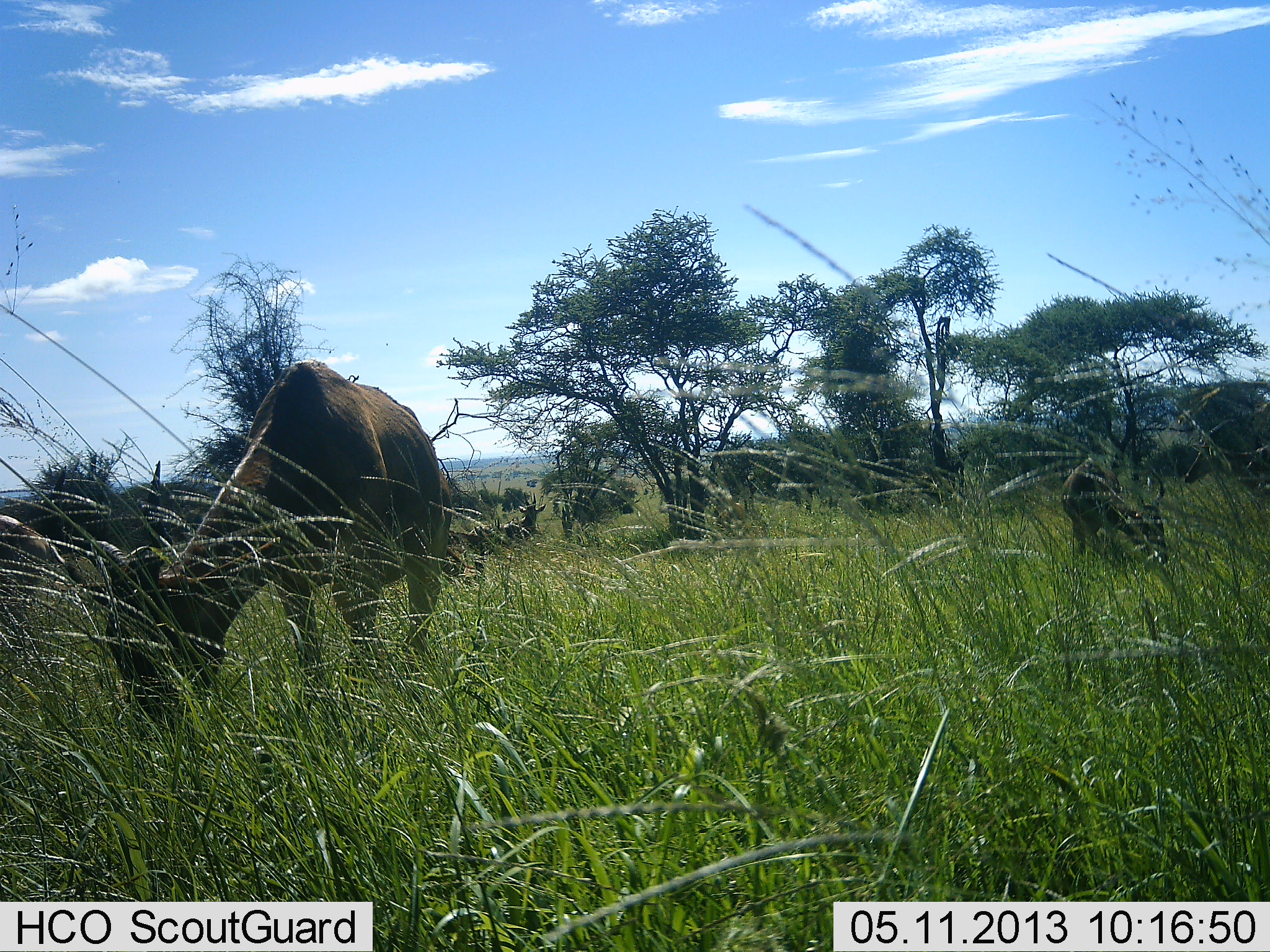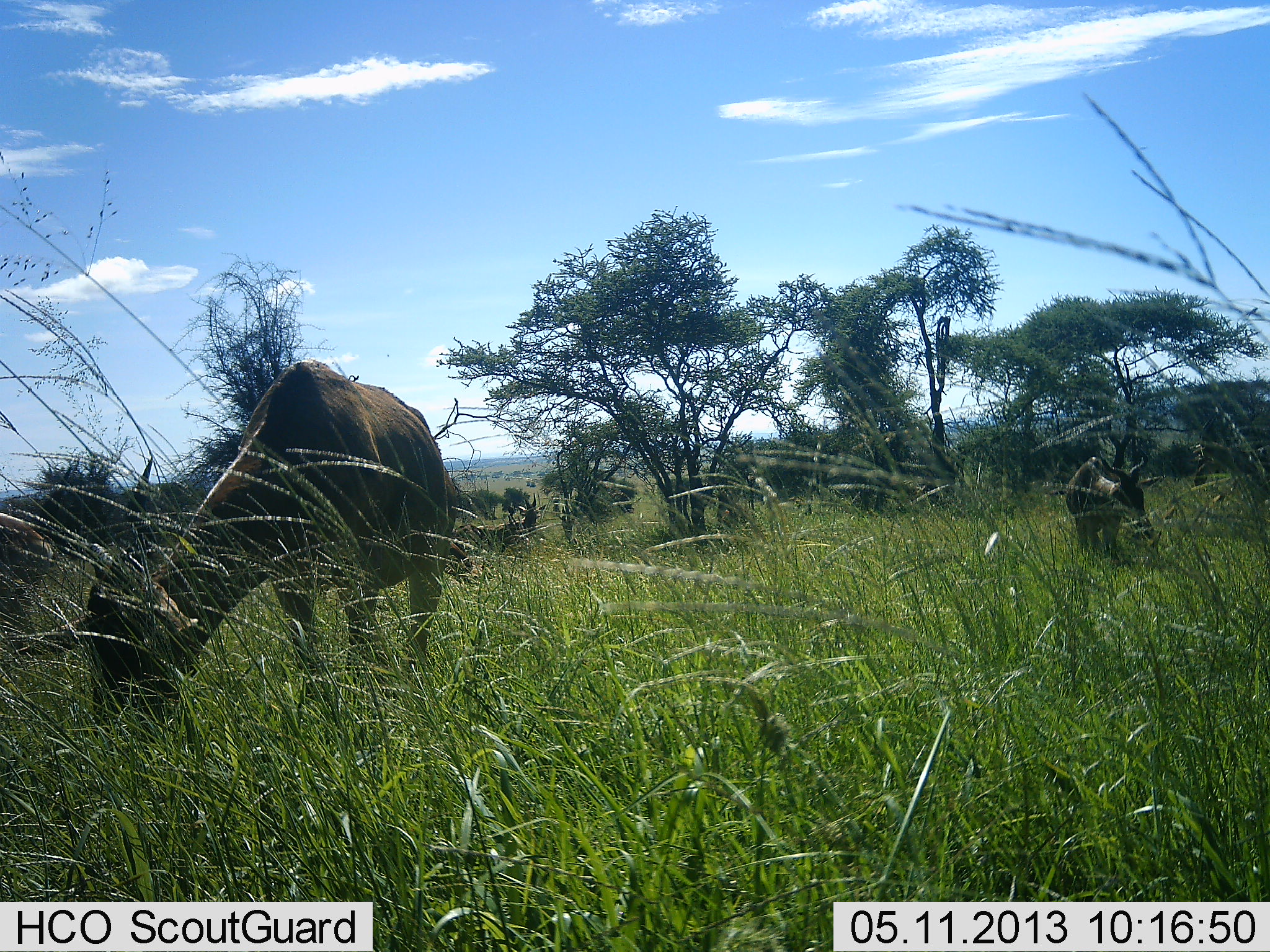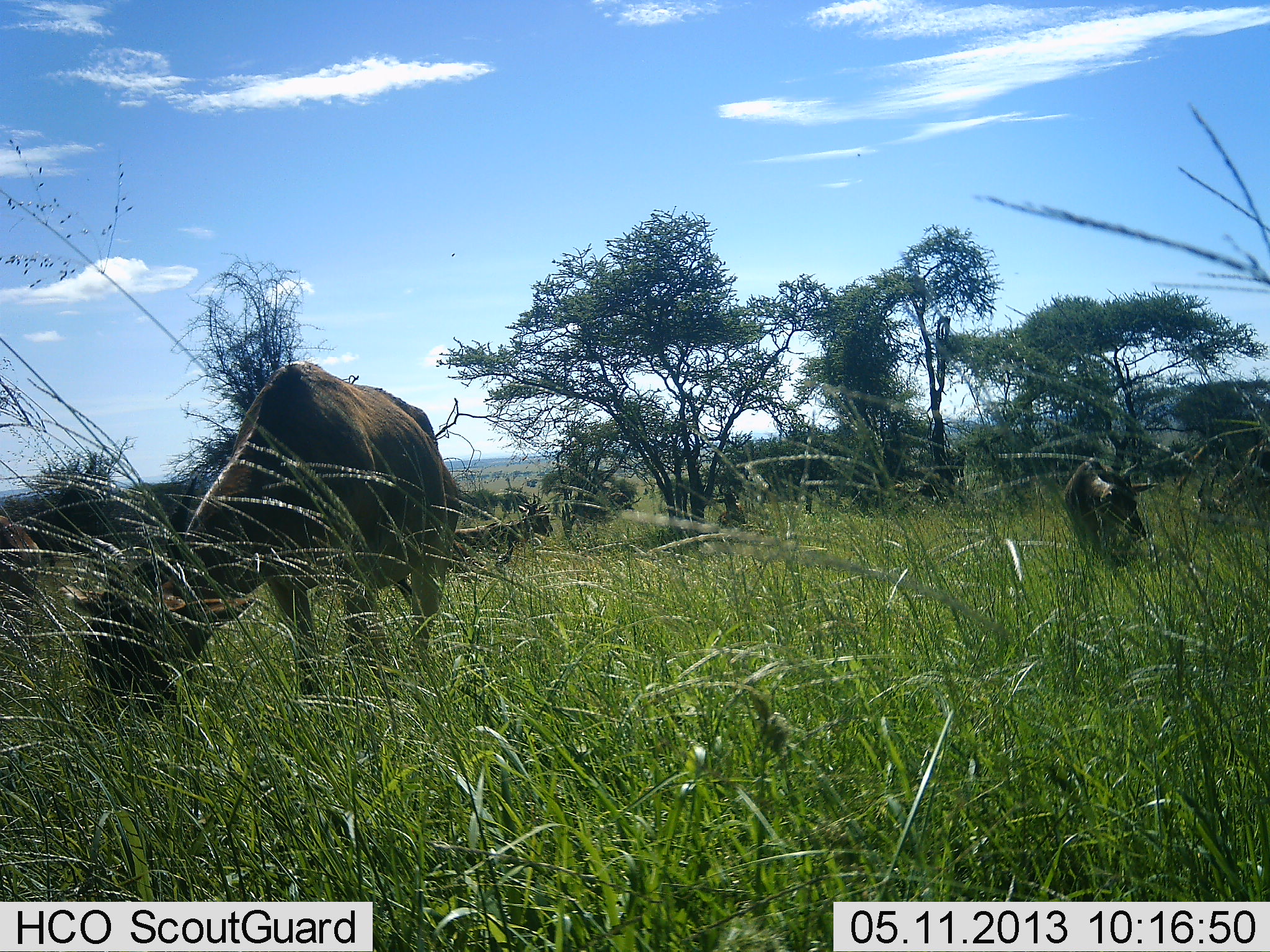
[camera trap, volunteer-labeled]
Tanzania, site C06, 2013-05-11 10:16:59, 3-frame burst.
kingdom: Animalia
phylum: Chordata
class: Mammalia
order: Artiodactyla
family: Bovidae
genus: Alcelaphus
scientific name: Alcelaphus buselaphus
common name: hartebeest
Hartebeest (Alcelaphus buselaphus), count 3. Behavior (volunteer vote fractions): standing 33%, resting 7%, moving 0%, interacting 0%. Young present (vote fraction): 0%. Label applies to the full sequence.